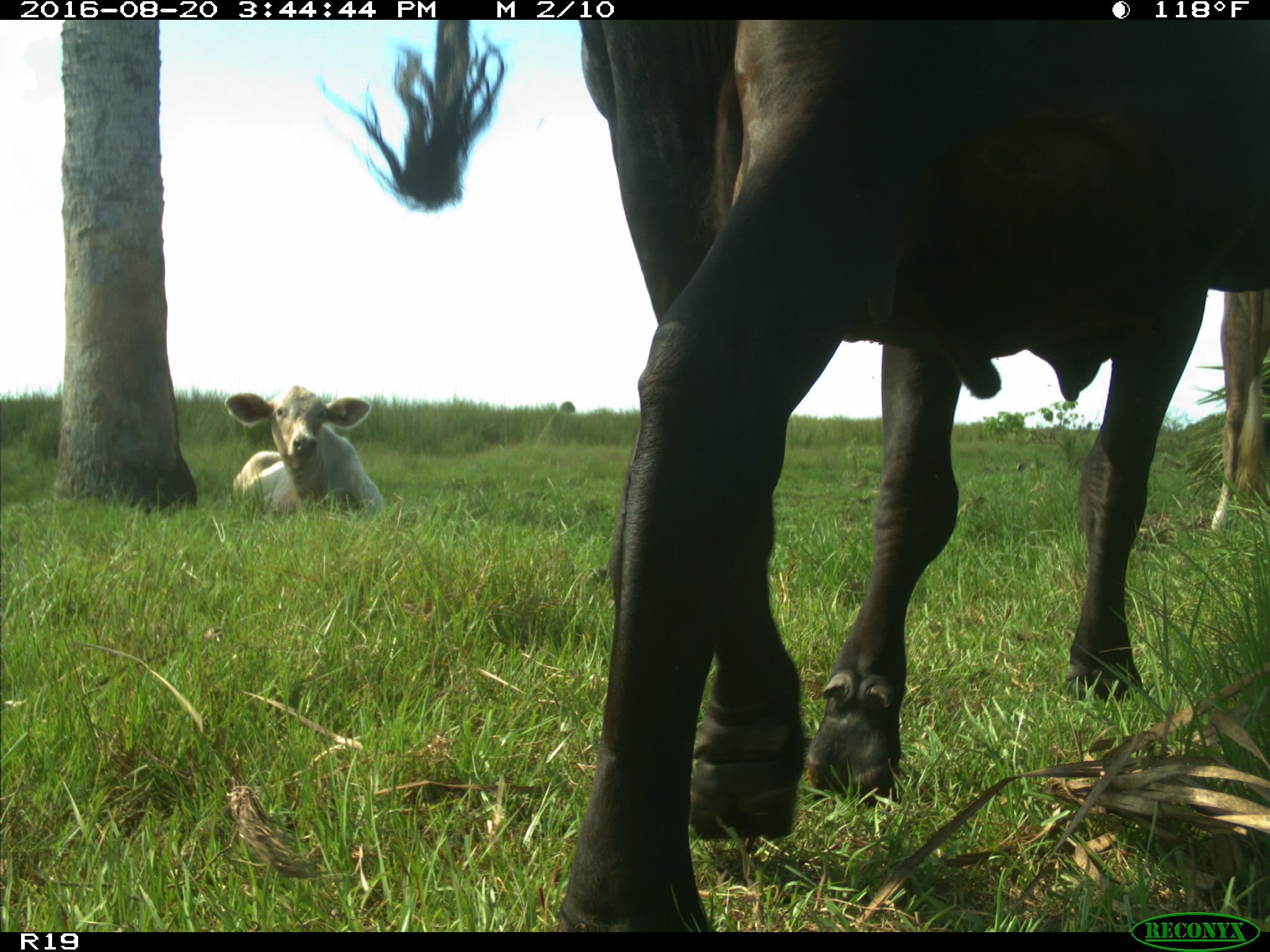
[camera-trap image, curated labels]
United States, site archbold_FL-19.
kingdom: Animalia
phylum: Chordata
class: Mammalia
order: Artiodactyla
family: Bovidae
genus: Bos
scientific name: Bos taurus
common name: domestic cow